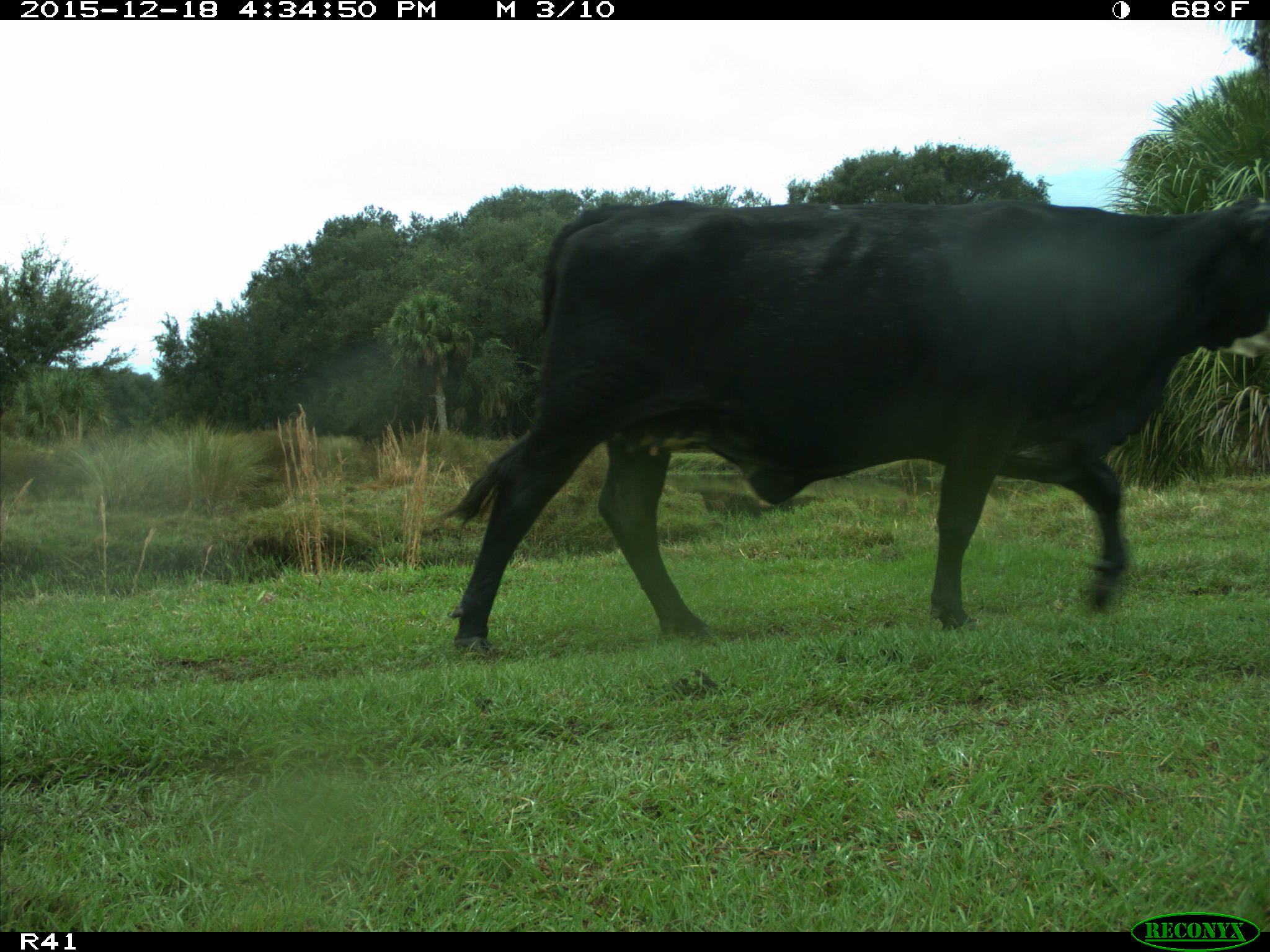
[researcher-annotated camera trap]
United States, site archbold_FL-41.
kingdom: Animalia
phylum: Chordata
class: Mammalia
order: Artiodactyla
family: Bovidae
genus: Bos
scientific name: Bos taurus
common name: domestic cow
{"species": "Bos taurus (domestic cow)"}